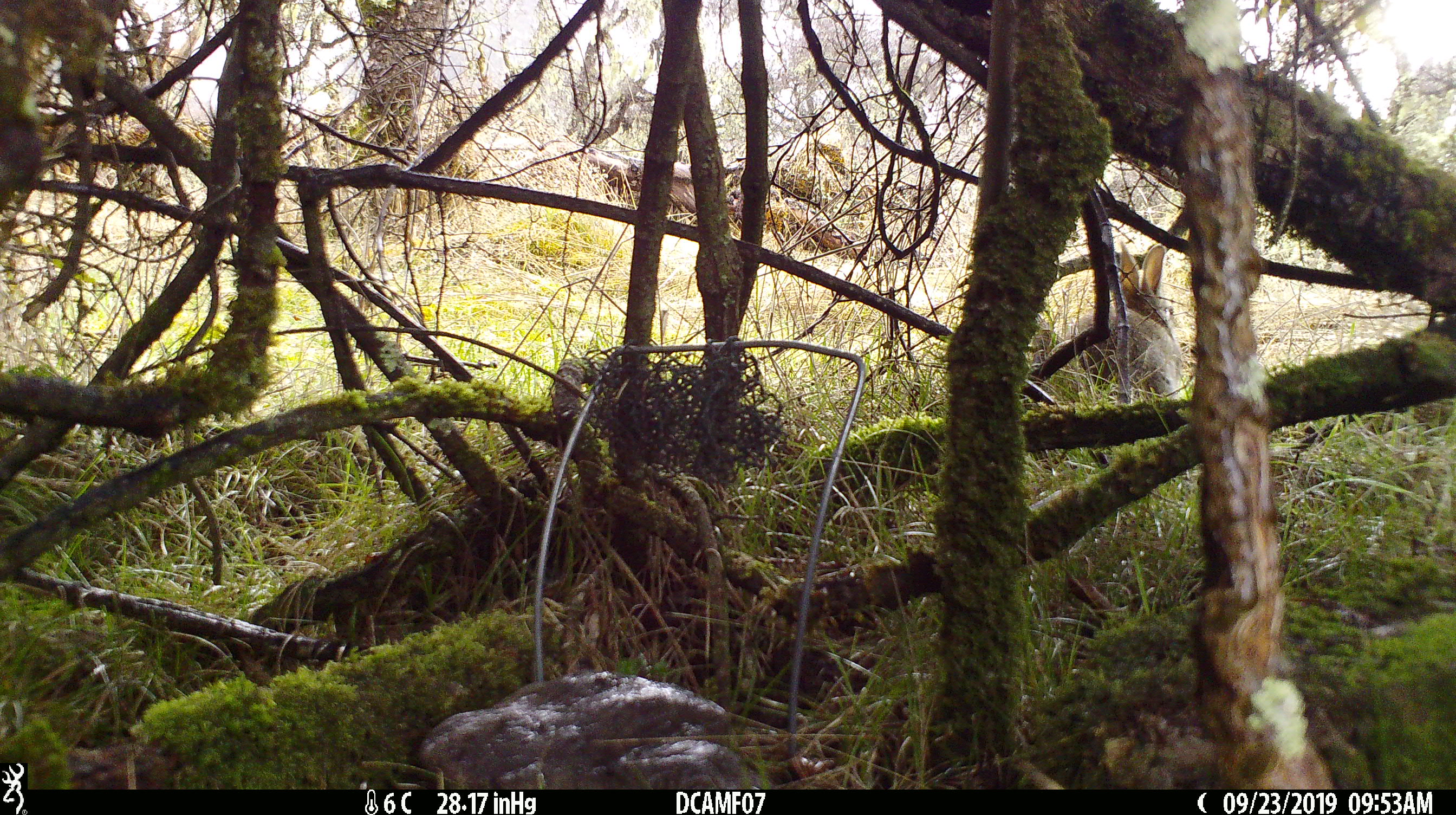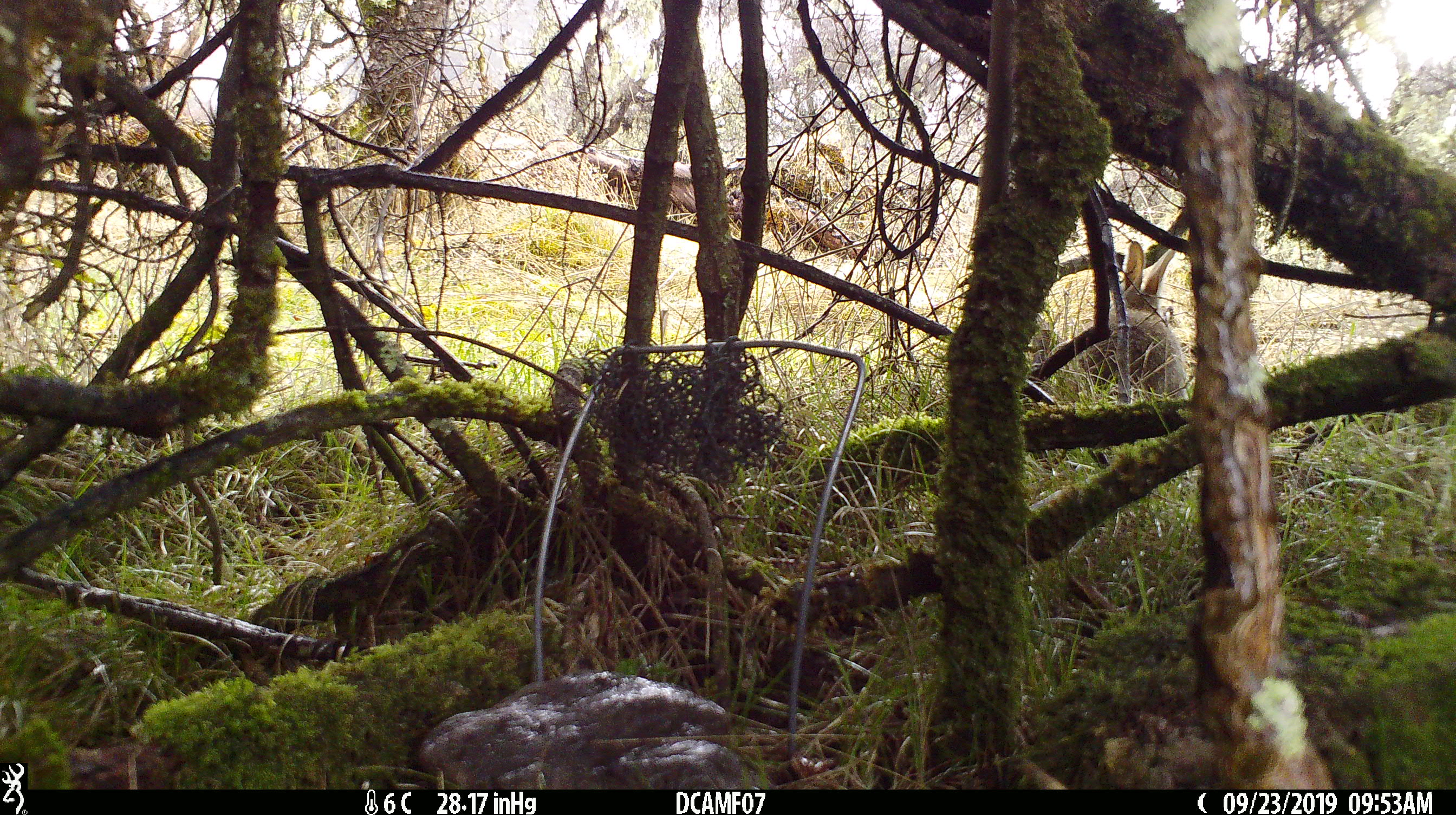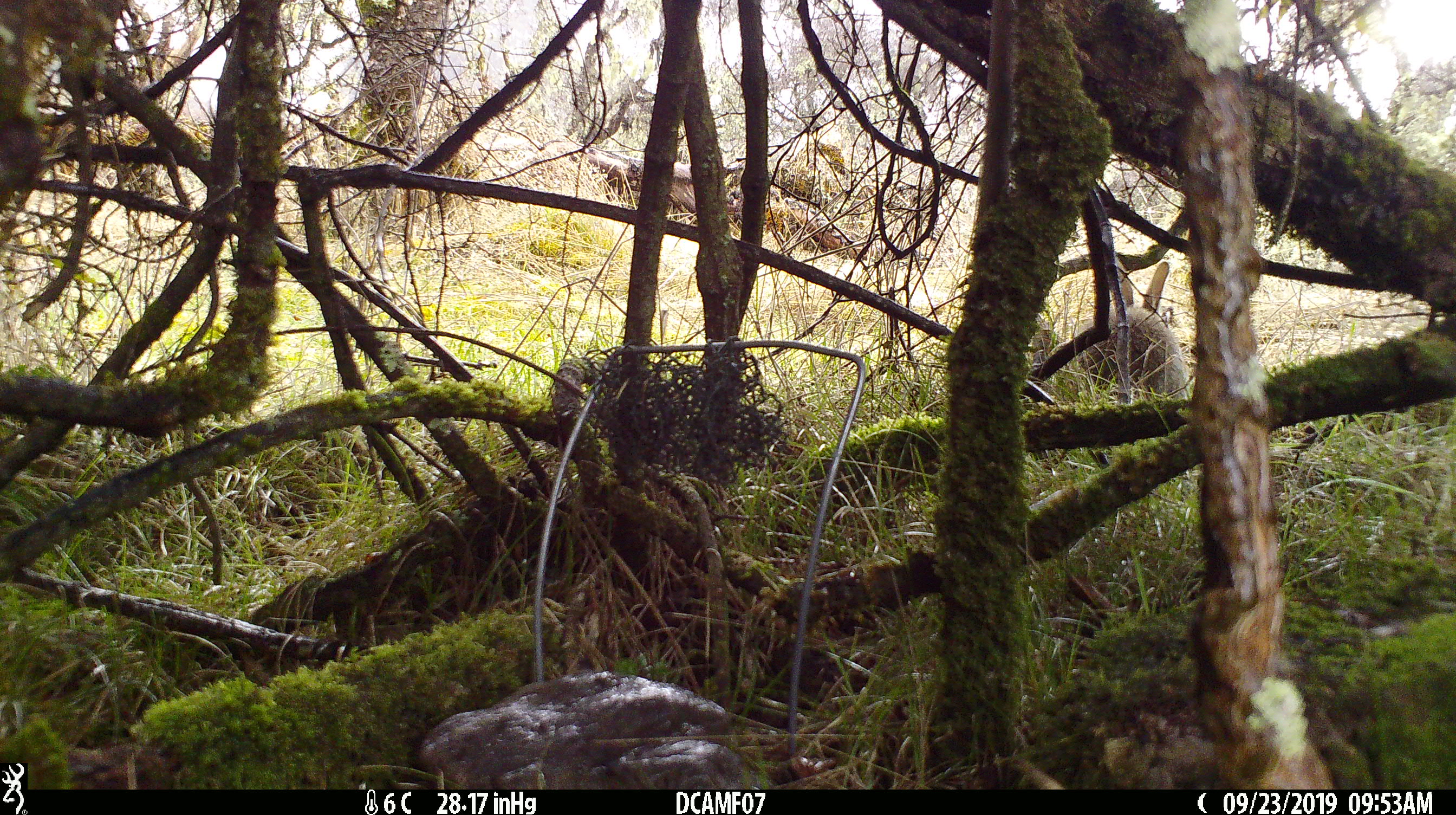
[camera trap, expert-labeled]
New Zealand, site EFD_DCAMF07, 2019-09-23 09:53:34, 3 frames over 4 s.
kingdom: Animalia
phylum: Chordata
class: Mammalia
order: Lagomorpha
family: Leporidae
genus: Oryctolagus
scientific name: Oryctolagus cuniculus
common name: european rabbit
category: rabbit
Rabbit (european rabbit) (Oryctolagus cuniculus).